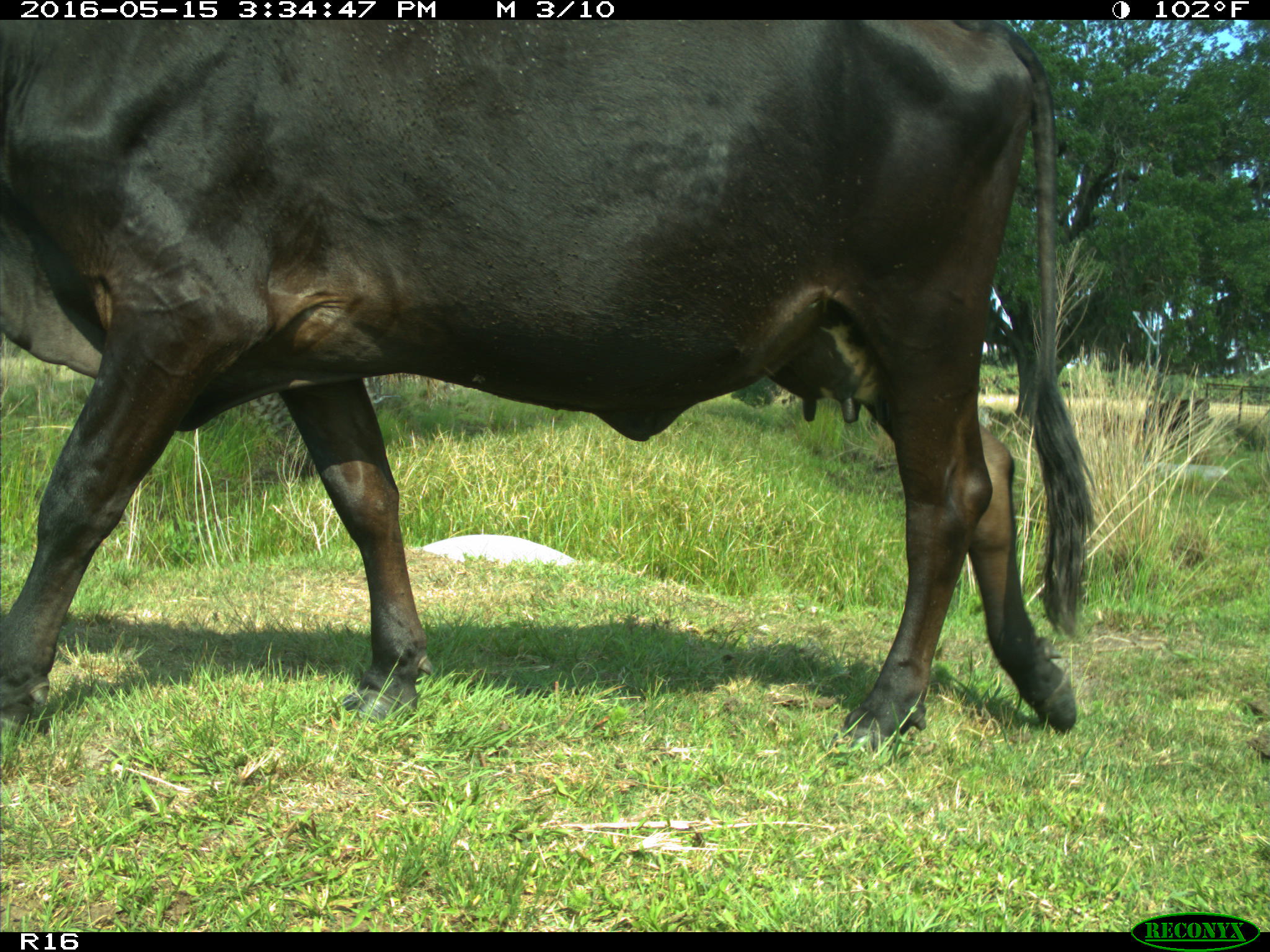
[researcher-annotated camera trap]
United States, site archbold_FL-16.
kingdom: Animalia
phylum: Chordata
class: Mammalia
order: Artiodactyla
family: Bovidae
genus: Bos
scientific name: Bos taurus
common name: domestic cow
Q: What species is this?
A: Bos taurus (domestic cow).